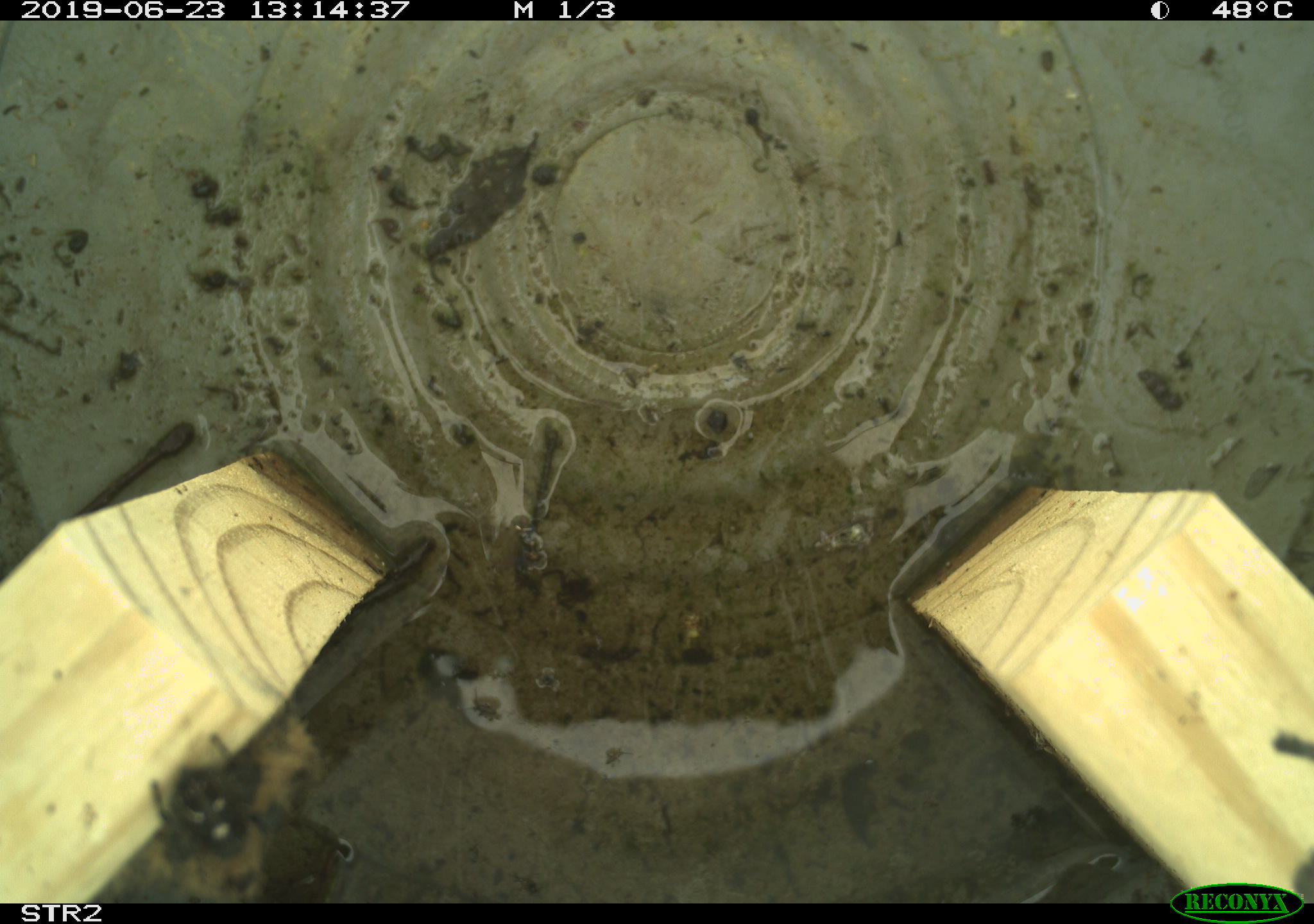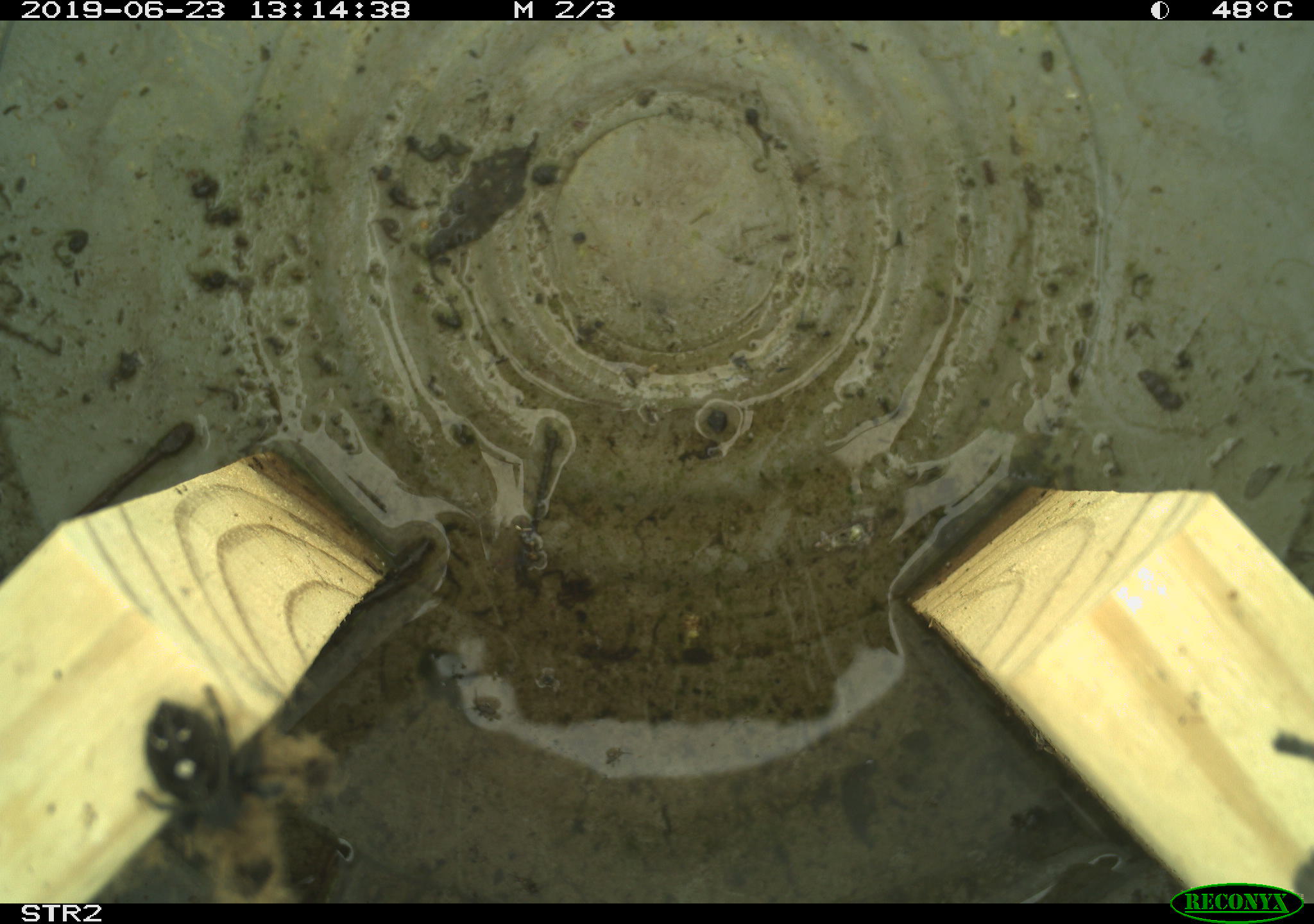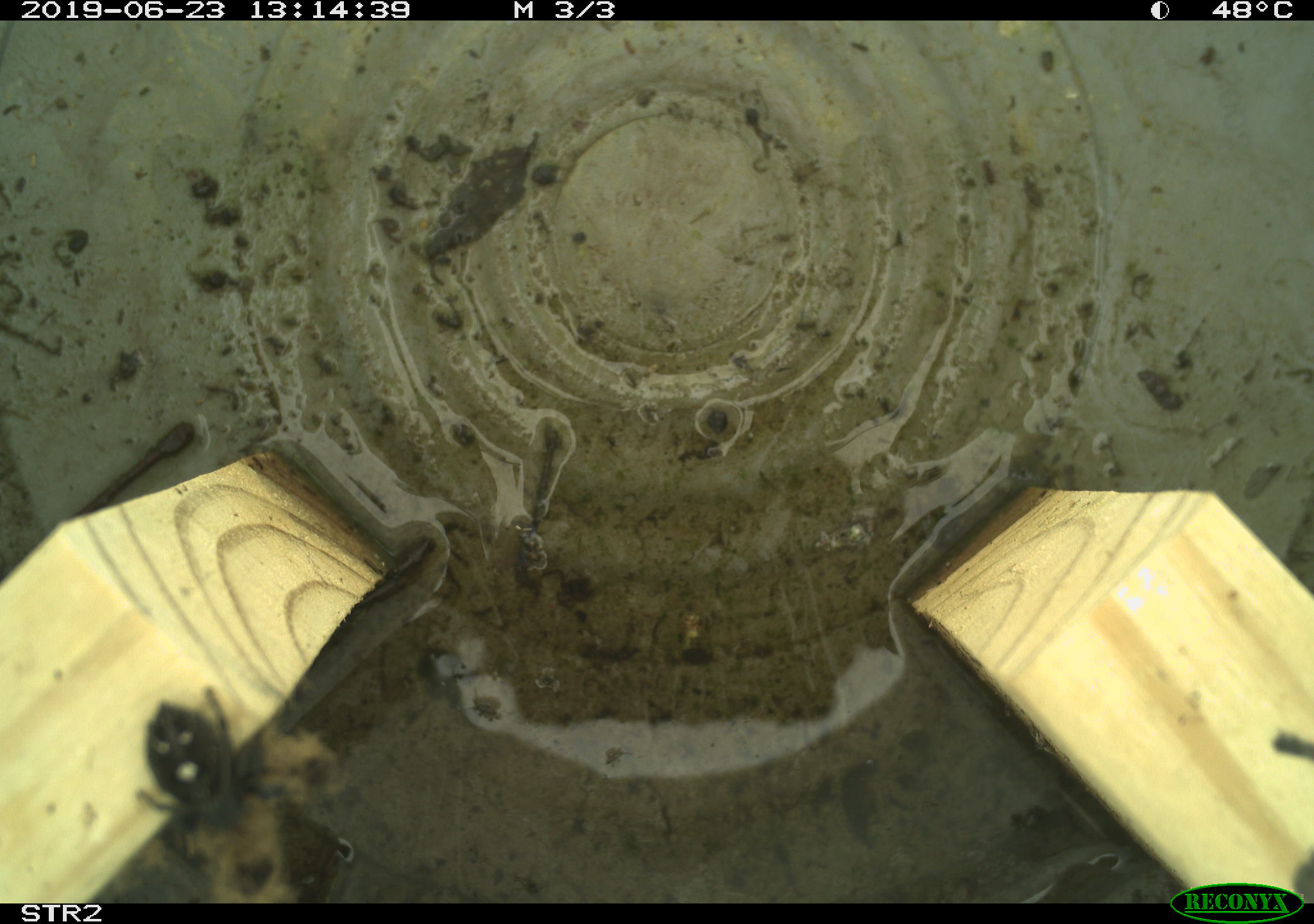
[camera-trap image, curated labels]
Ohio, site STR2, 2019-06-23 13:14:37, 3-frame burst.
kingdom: Animalia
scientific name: Animalia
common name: animal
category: invertebrate